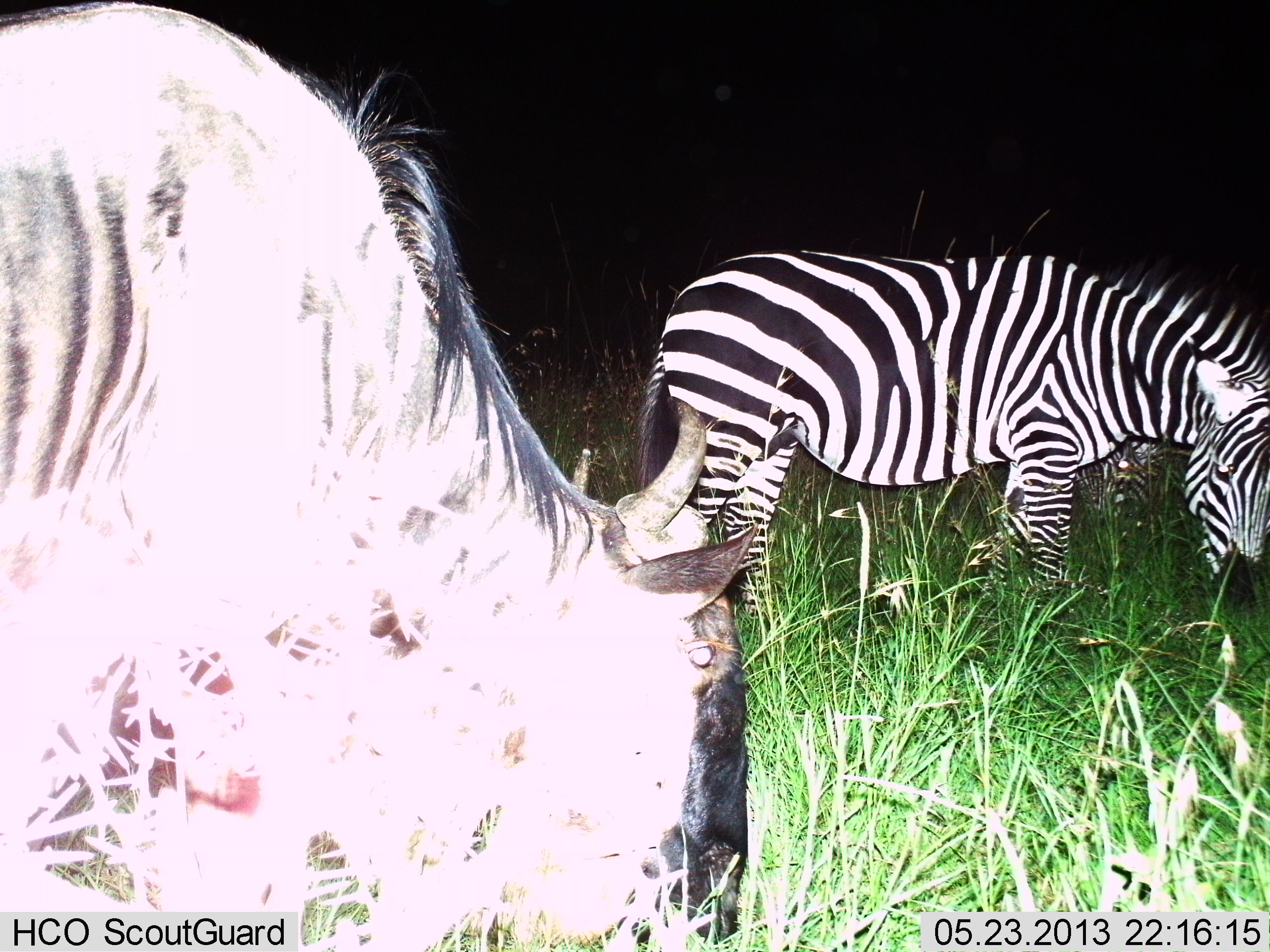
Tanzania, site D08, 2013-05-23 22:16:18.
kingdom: Animalia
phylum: Chordata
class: Mammalia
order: Artiodactyla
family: Bovidae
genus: Connochaetes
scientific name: Connochaetes taurinus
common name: blue wildebeest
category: wildebeest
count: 1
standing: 20%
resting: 0%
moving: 0%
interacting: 3%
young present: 0%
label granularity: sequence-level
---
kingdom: Animalia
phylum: Chordata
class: Mammalia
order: Perissodactyla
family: Equidae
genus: Equus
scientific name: Equus quagga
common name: plains zebra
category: zebra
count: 2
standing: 26%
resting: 0%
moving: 2%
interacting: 0%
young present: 0%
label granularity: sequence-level